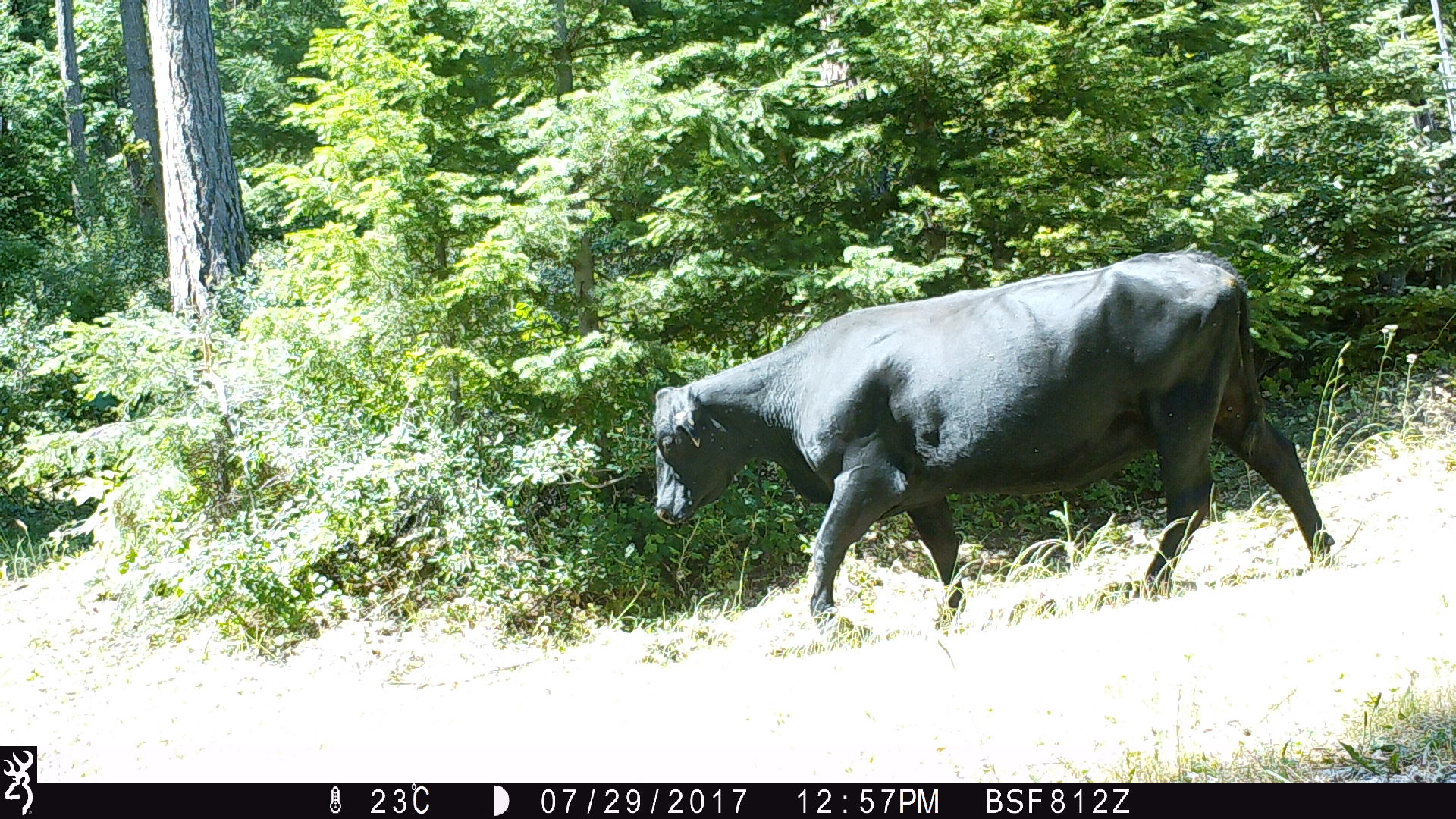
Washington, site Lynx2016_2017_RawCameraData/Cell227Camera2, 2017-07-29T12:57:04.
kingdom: Animalia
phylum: Chordata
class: Mammalia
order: Artiodactyla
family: Bovidae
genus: Bos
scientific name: Bos taurus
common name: domestic cattle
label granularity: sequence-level